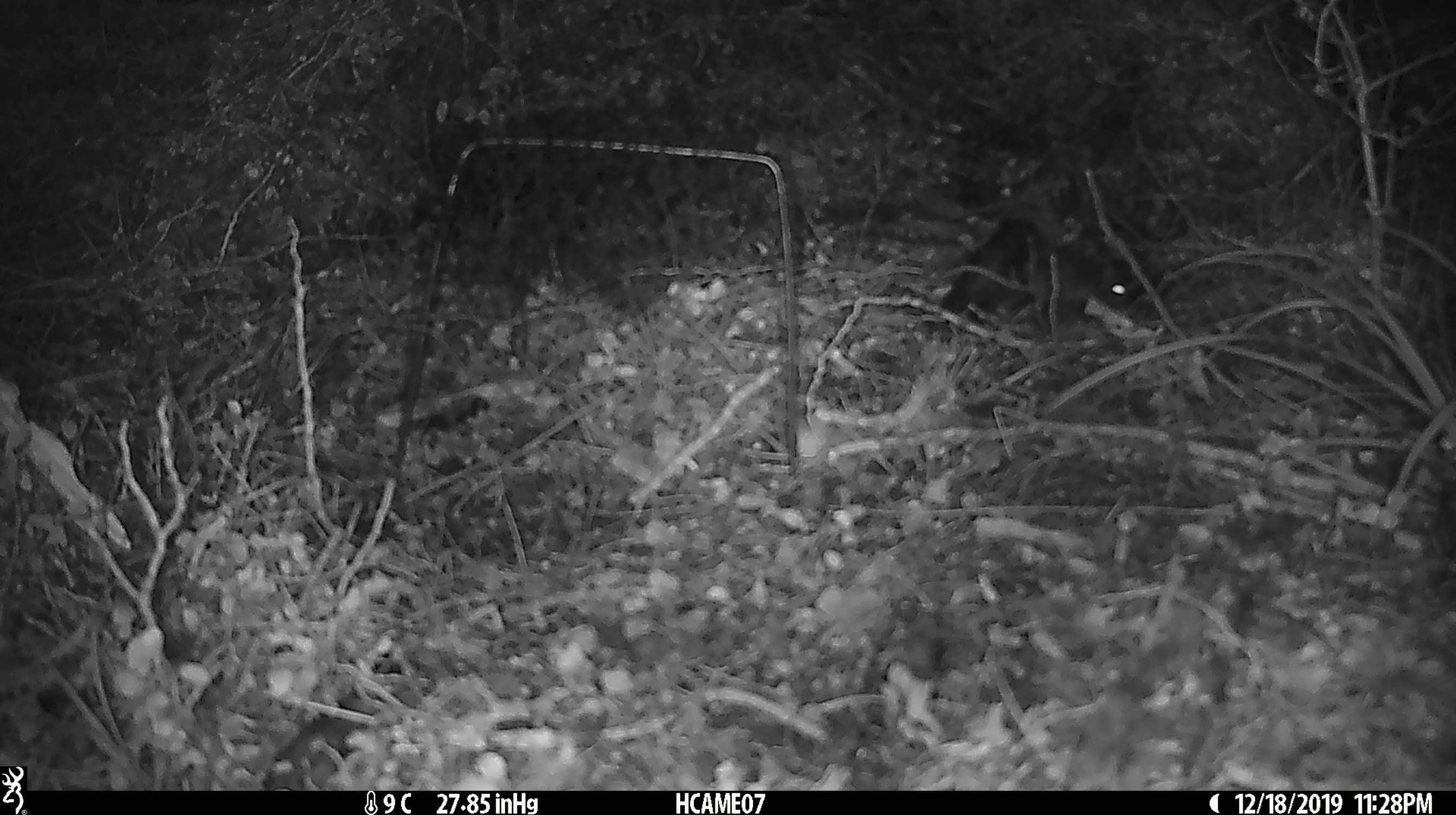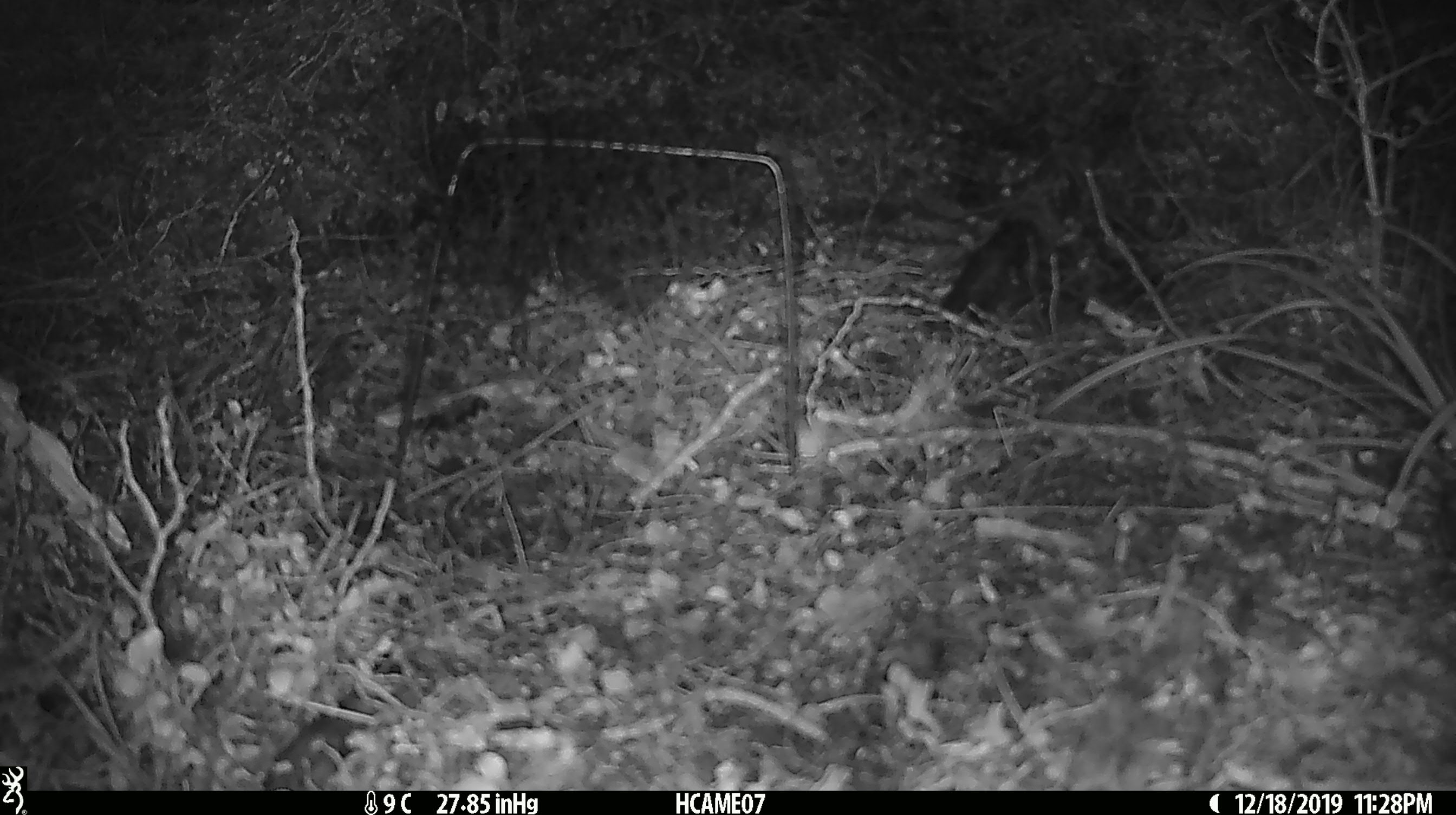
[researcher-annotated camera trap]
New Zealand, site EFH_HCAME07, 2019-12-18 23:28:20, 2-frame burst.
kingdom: Animalia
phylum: Chordata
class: Mammalia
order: Rodentia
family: Muridae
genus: Mus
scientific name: Mus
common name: mouse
Mouse (Mus).